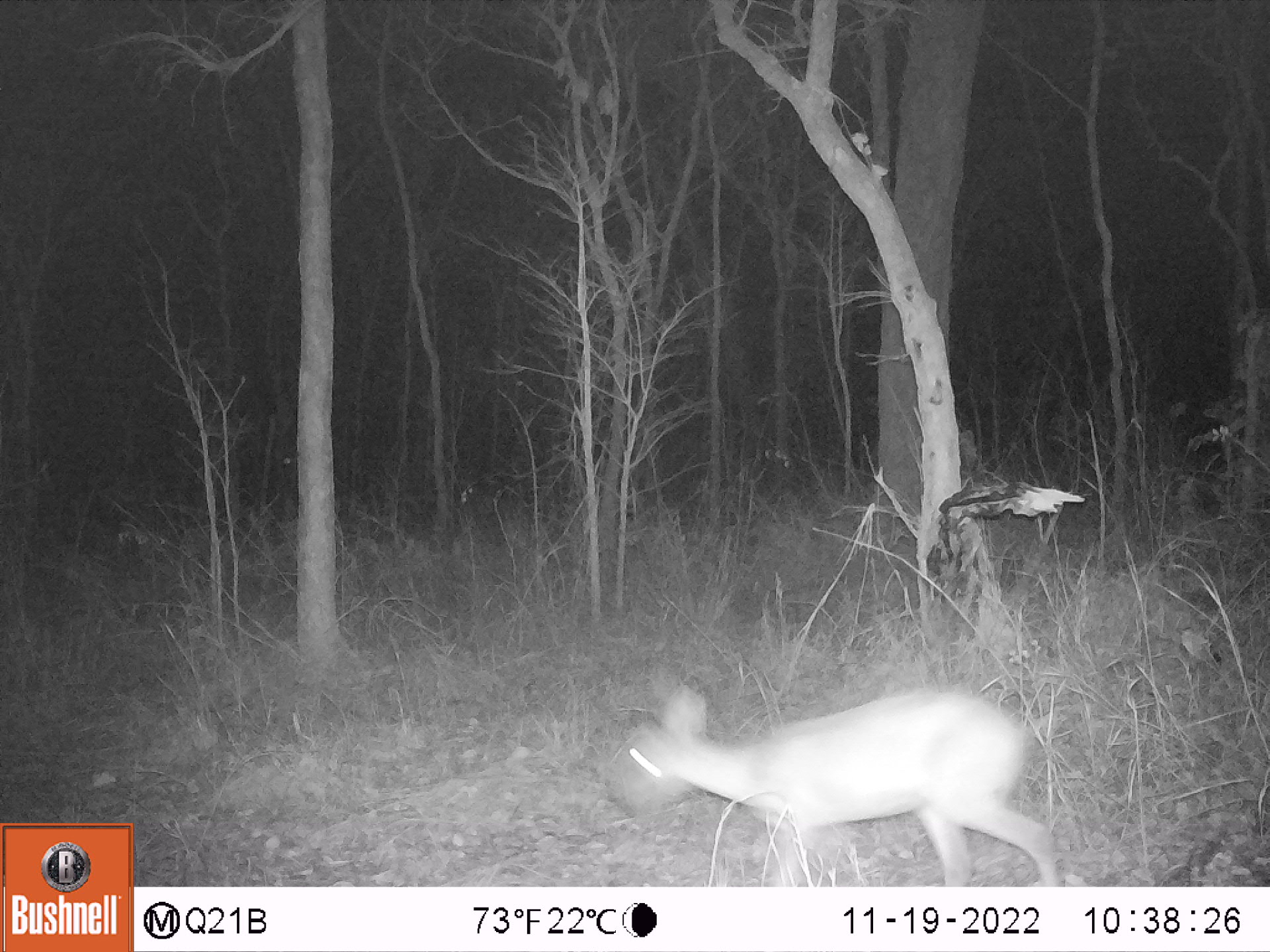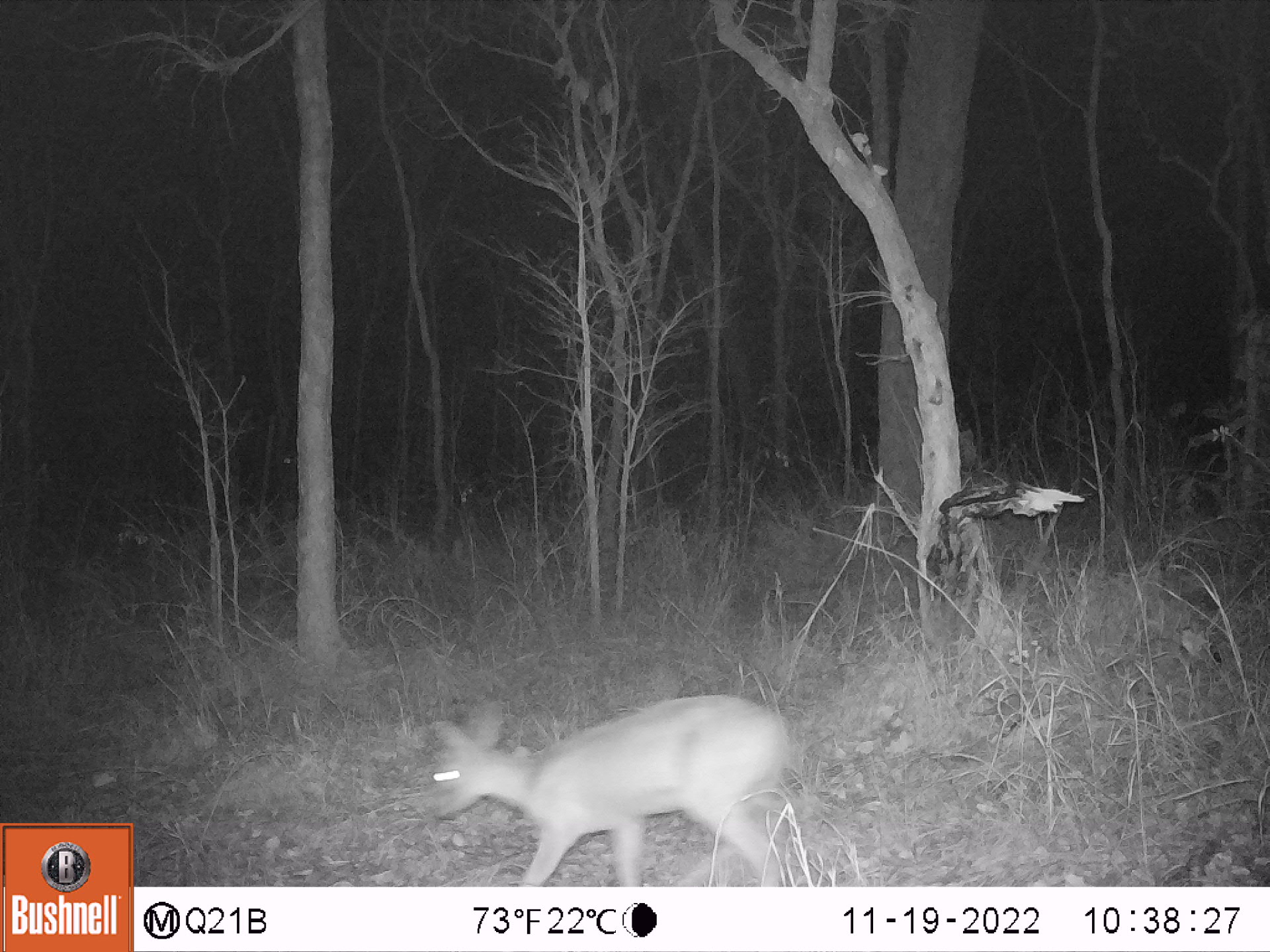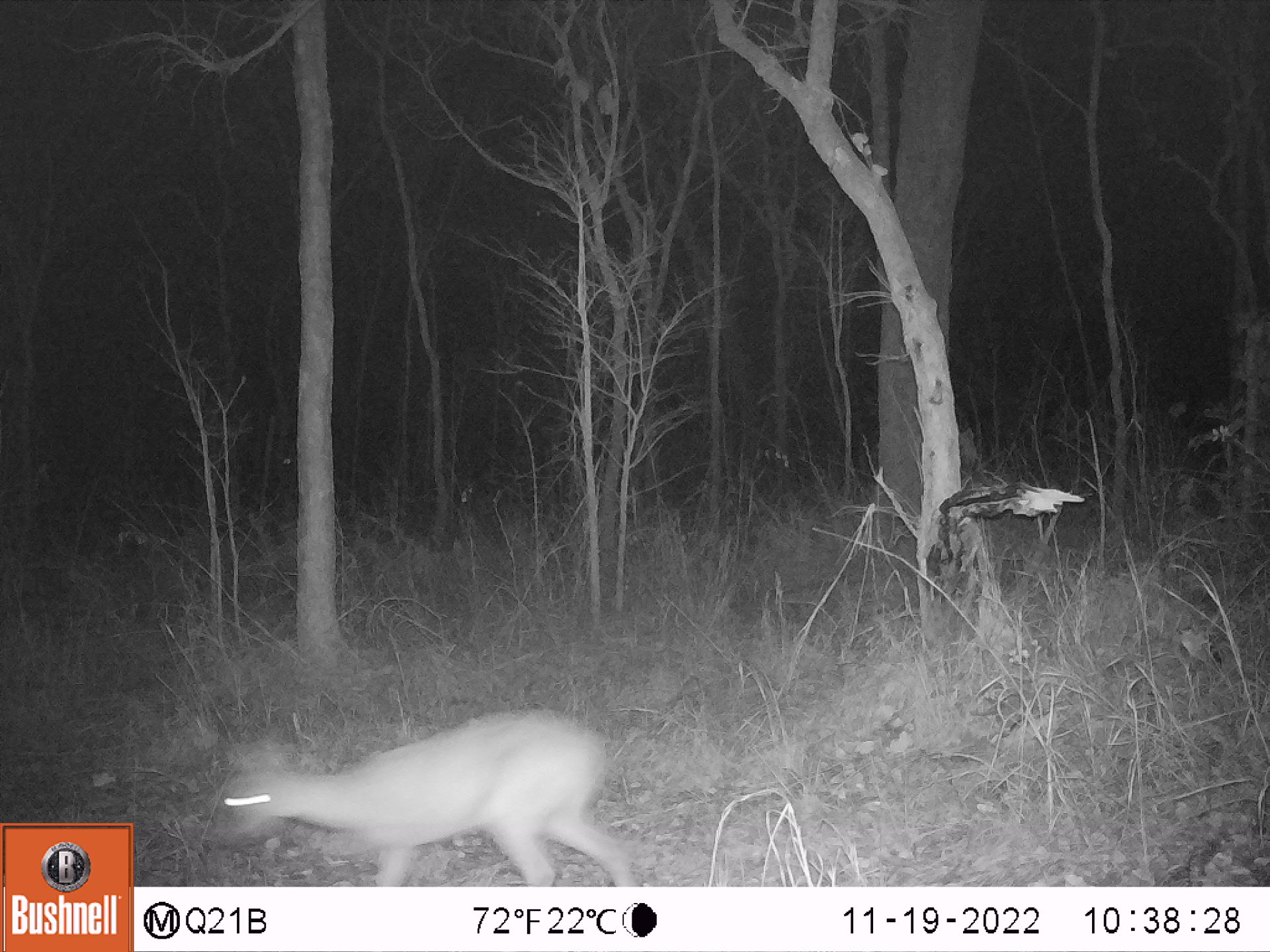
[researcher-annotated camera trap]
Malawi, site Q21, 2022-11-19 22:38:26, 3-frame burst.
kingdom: Animalia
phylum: Chordata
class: Mammalia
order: Artiodactyla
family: Bovidae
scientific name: Antilopinae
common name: small antelope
Small antelope (Antilopinae), count 1.